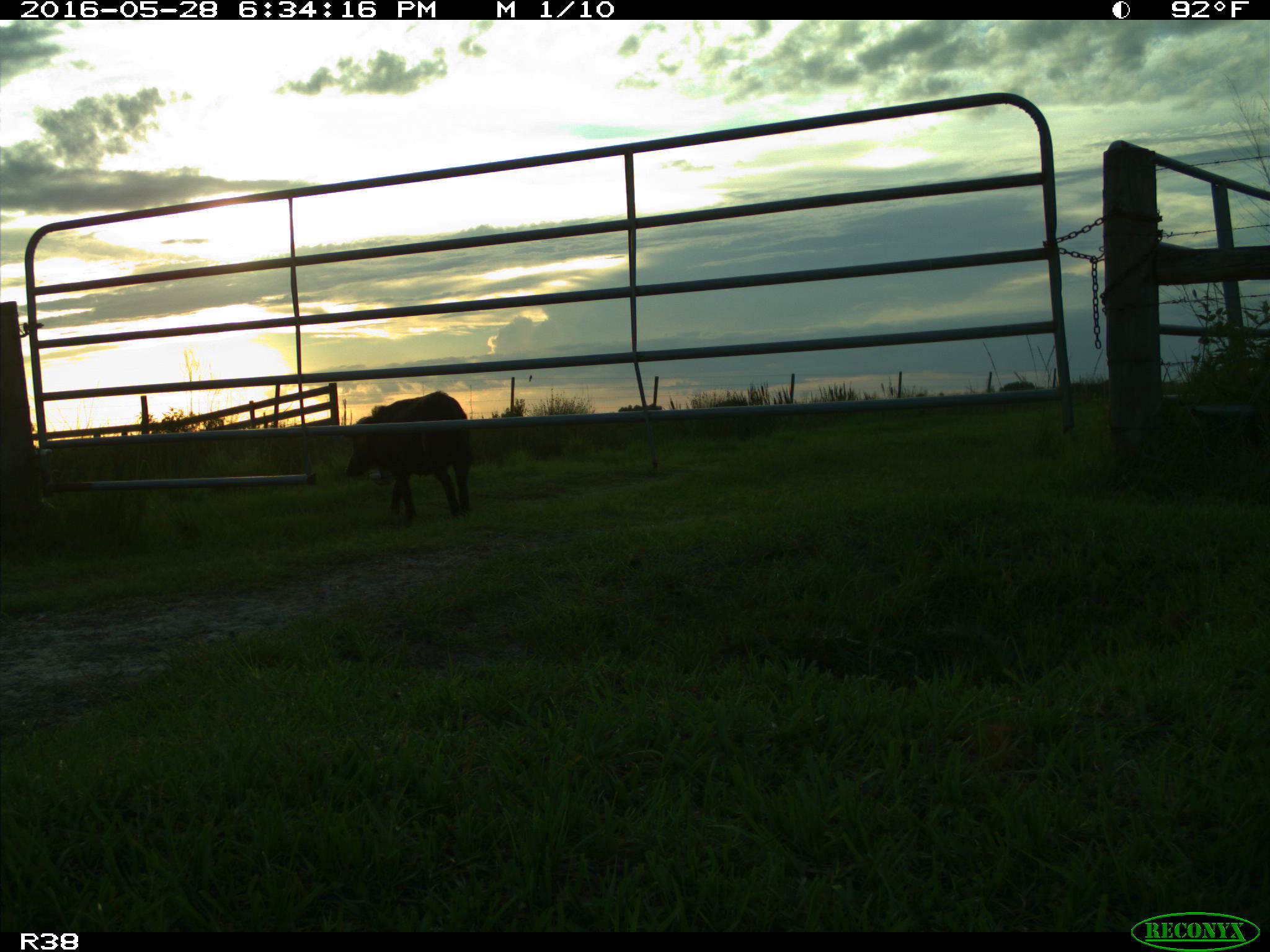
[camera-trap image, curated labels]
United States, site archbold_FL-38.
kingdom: Animalia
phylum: Chordata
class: Mammalia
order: Artiodactyla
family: Suidae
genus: Sus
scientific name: Sus scrofa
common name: wild boar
Sus scrofa (wild boar).